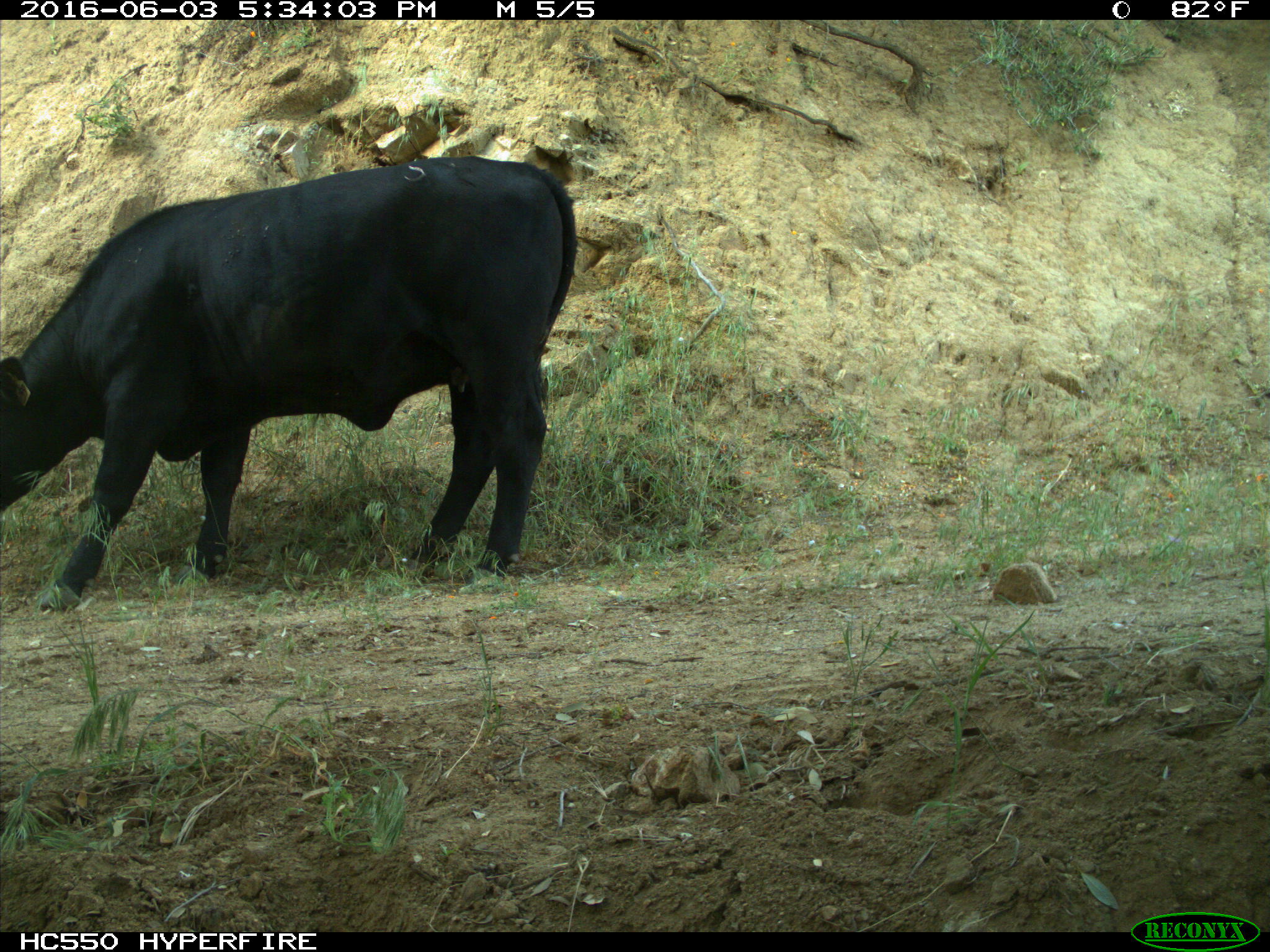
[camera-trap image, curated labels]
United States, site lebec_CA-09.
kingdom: Animalia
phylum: Chordata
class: Mammalia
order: Artiodactyla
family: Bovidae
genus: Bos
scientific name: Bos taurus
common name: domestic cow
Bos taurus (domestic cow).